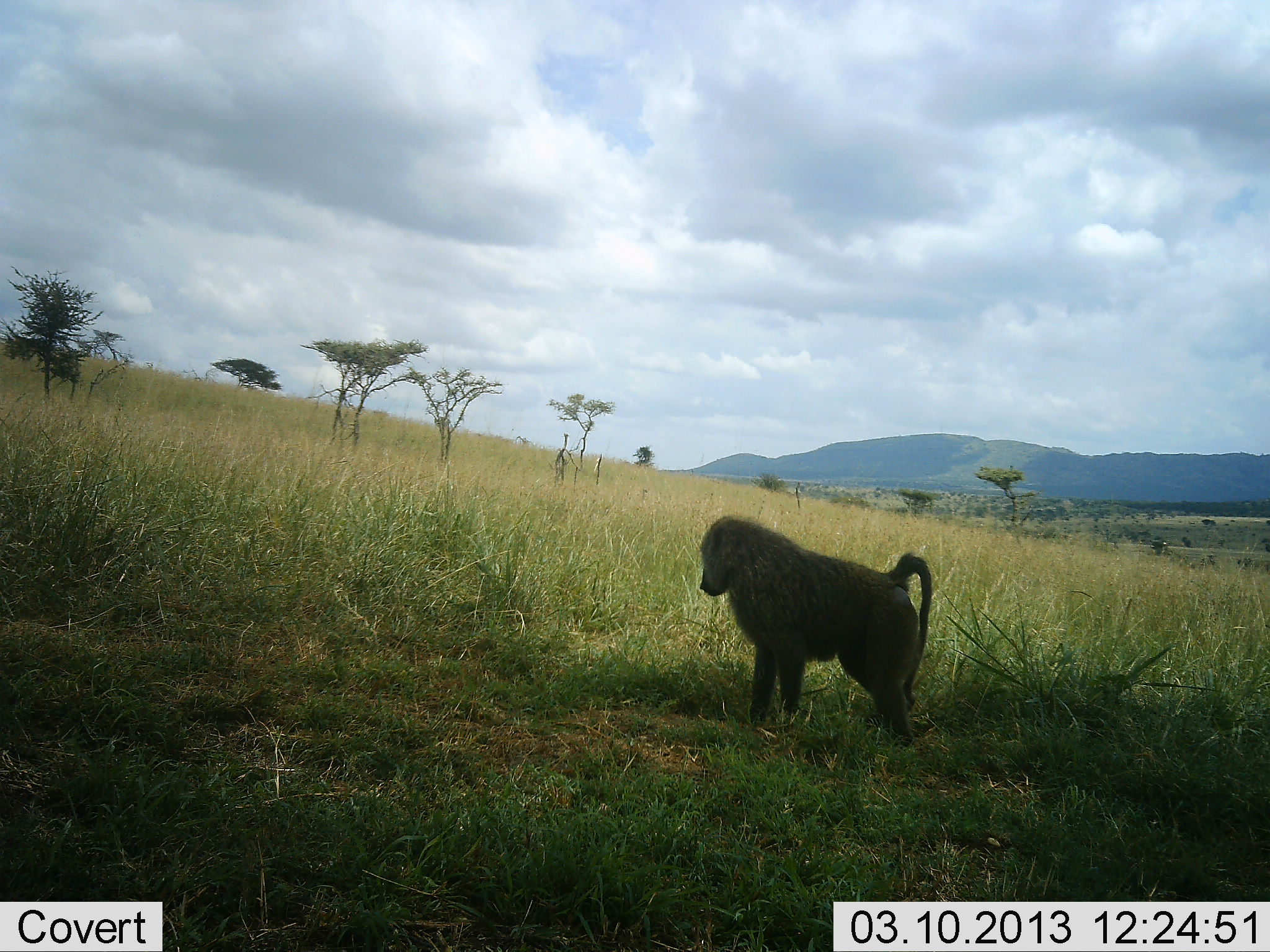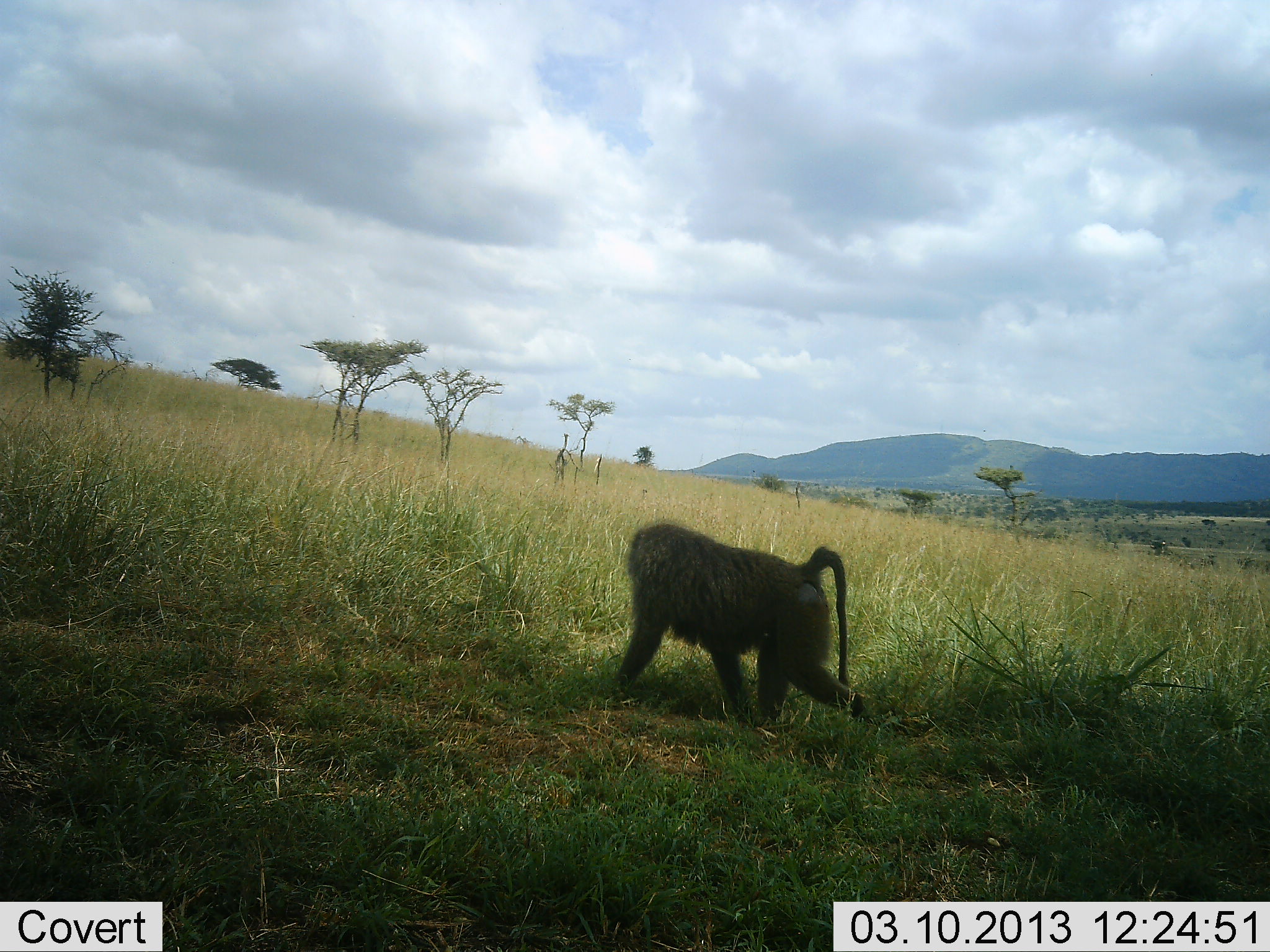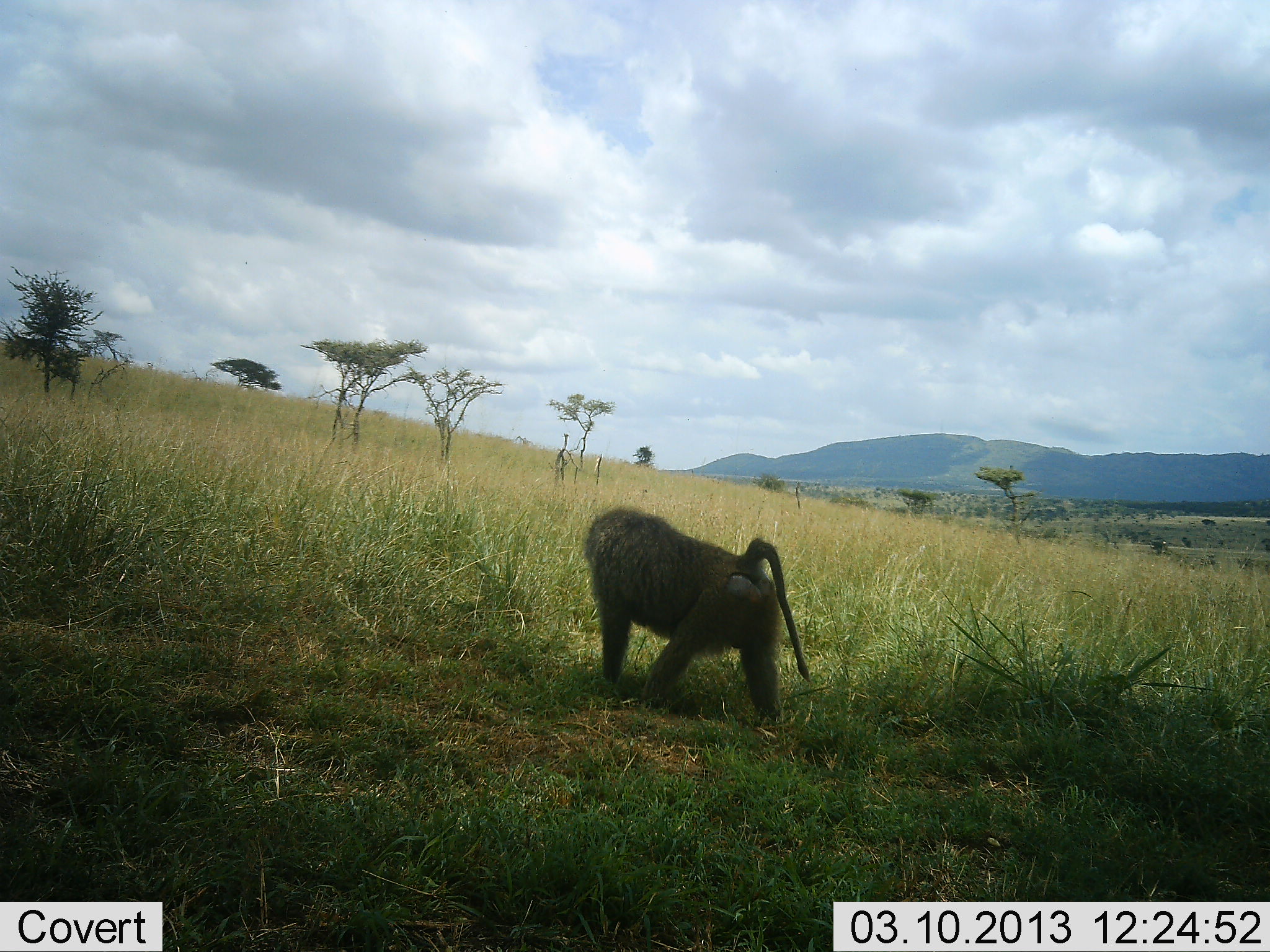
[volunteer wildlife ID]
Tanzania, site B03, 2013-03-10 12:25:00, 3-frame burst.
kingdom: Animalia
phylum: Chordata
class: Mammalia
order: Primates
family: Cercopithecidae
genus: Papio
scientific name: Papio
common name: baboon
Baboon (Papio), count 1. Behavior (volunteer vote fractions): standing 9%, resting 0%, moving 91%, interacting 0%. Young present (vote fraction): 0%. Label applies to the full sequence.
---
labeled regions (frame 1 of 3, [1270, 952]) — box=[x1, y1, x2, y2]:
animal: box=[695, 515, 931, 745]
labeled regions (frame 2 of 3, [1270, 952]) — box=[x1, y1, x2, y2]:
animal: box=[602, 522, 864, 732]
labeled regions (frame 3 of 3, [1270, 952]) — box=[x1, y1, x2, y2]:
animal: box=[580, 501, 813, 722]